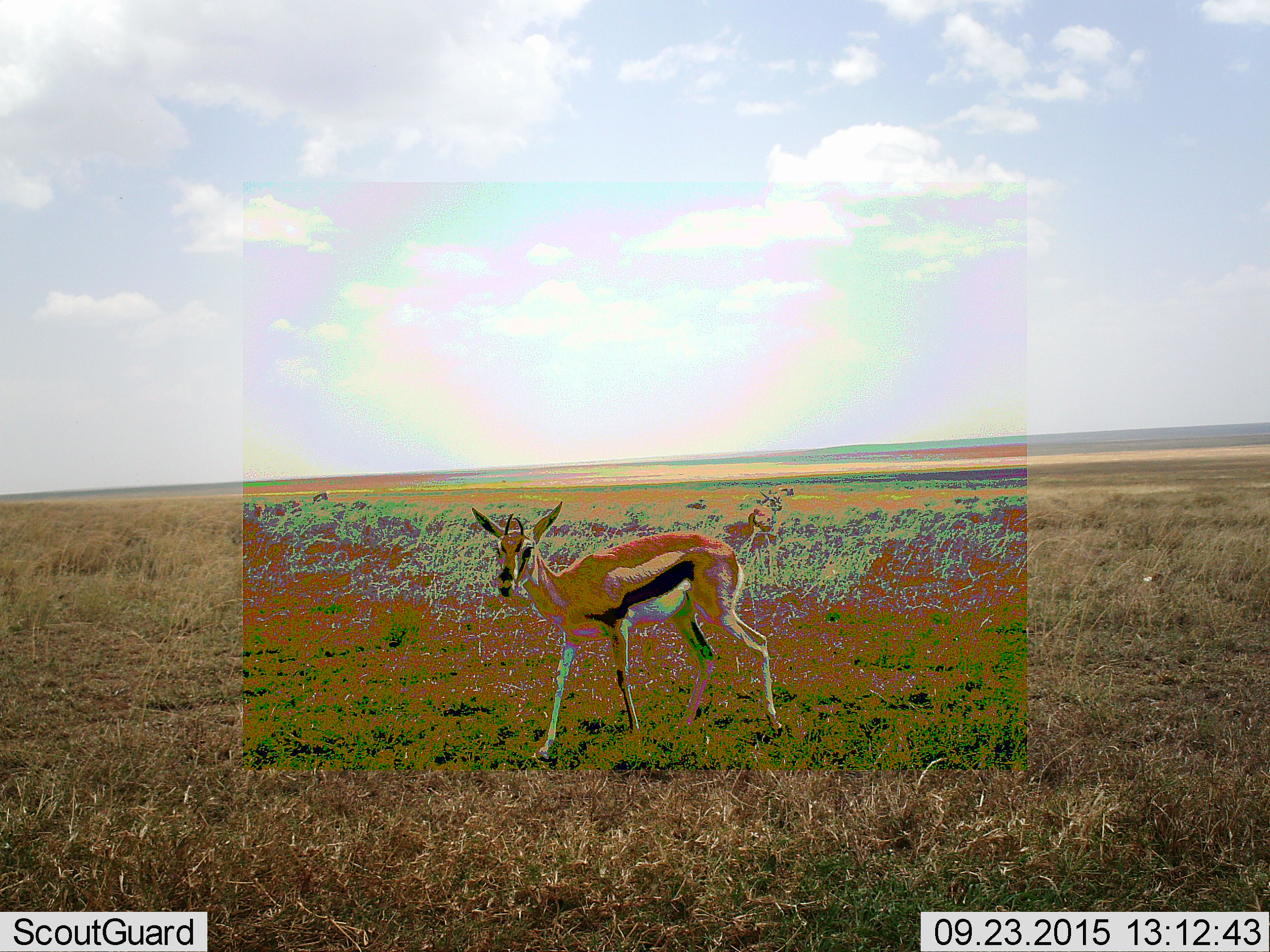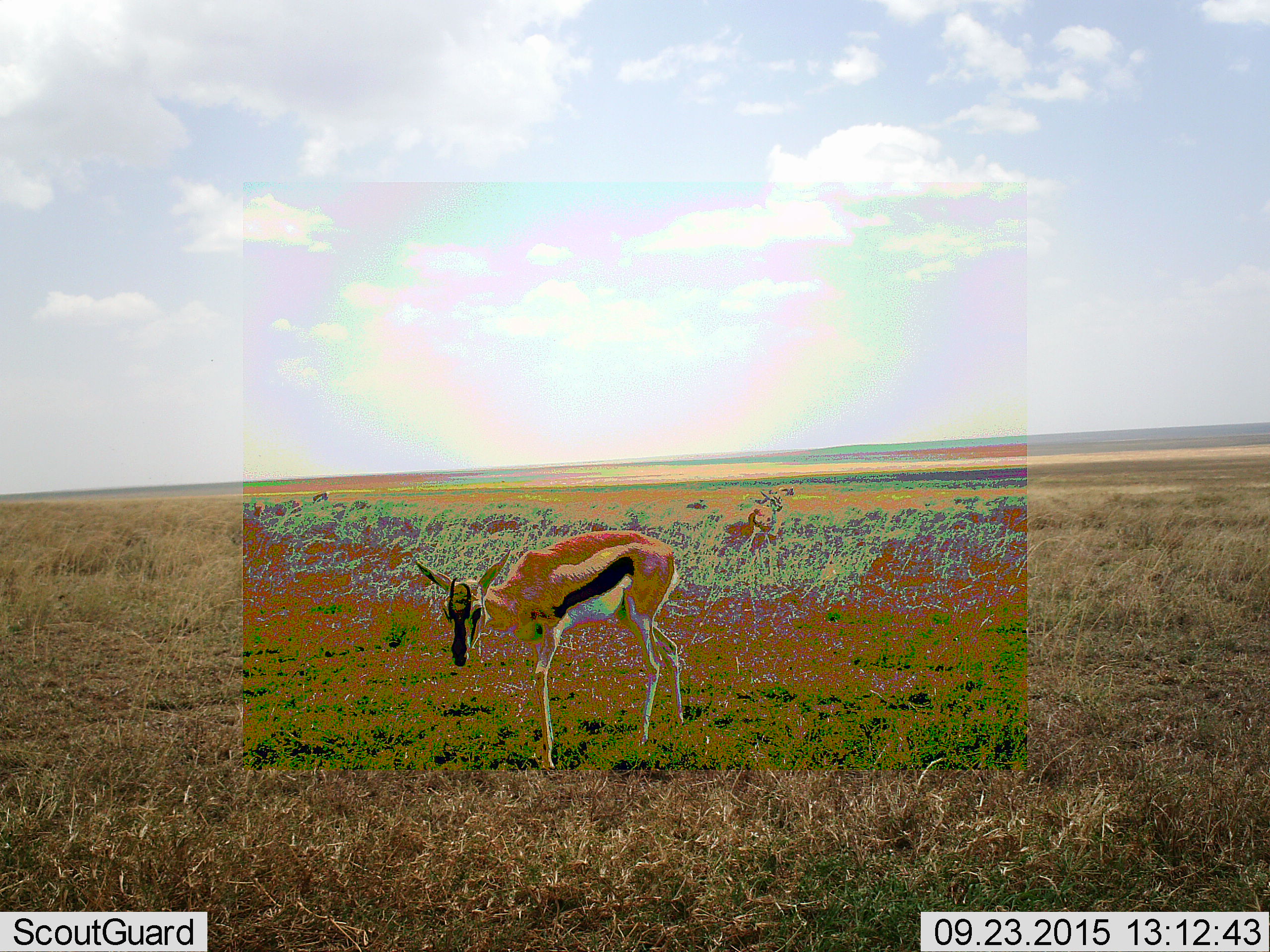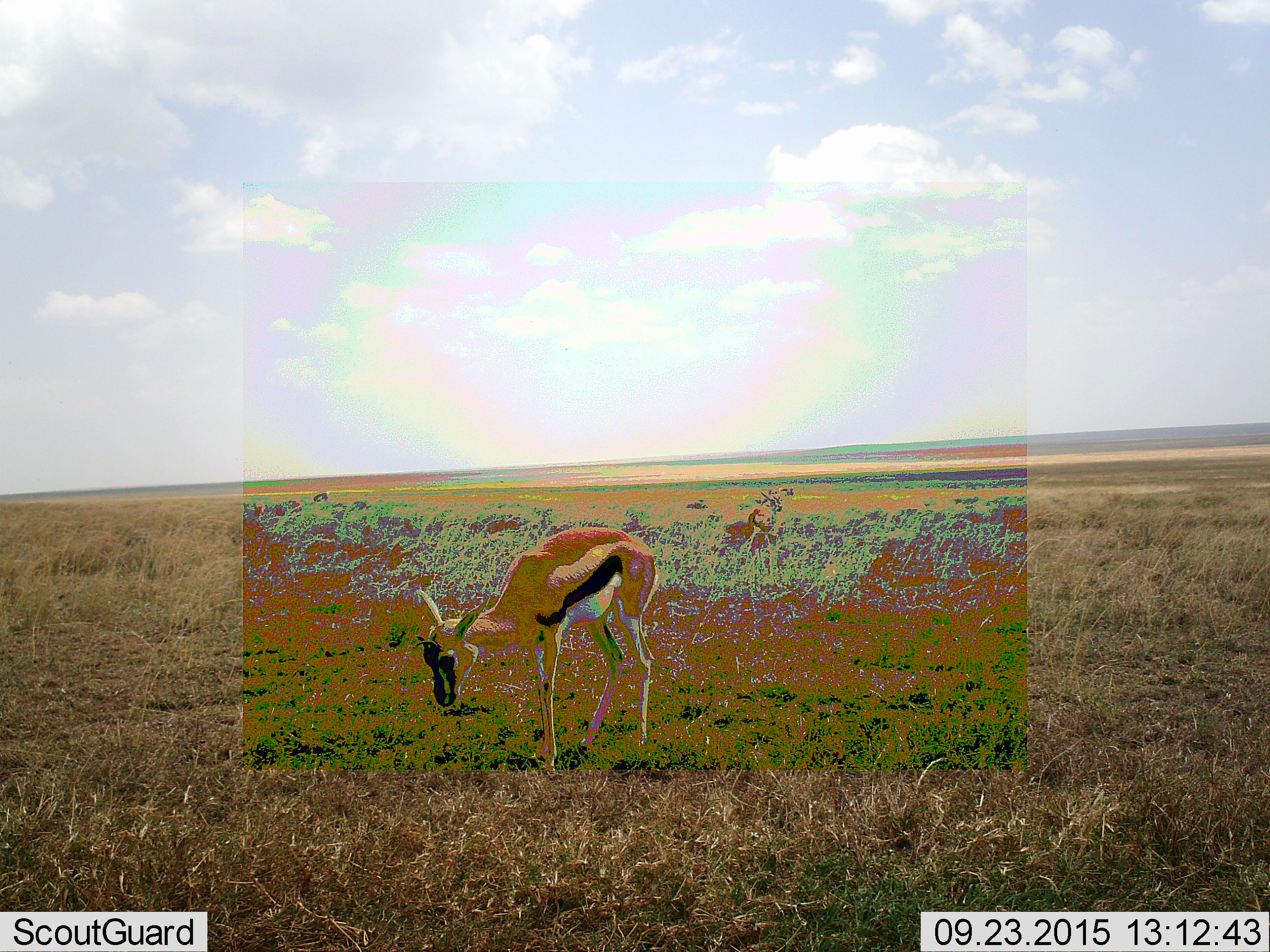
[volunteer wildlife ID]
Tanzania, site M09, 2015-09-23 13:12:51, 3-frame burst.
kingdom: Animalia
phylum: Chordata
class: Mammalia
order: Artiodactyla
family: Bovidae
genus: Eudorcas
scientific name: Eudorcas thomsonii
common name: thomson's gazelle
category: gazellethomsons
Gazellethomsons (thomson's gazelle) (Eudorcas thomsonii), count 2. Behavior (volunteer vote fractions): standing 56%, resting 0%, moving 78%, interacting 0%. Young present (vote fraction): 11%. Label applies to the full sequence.